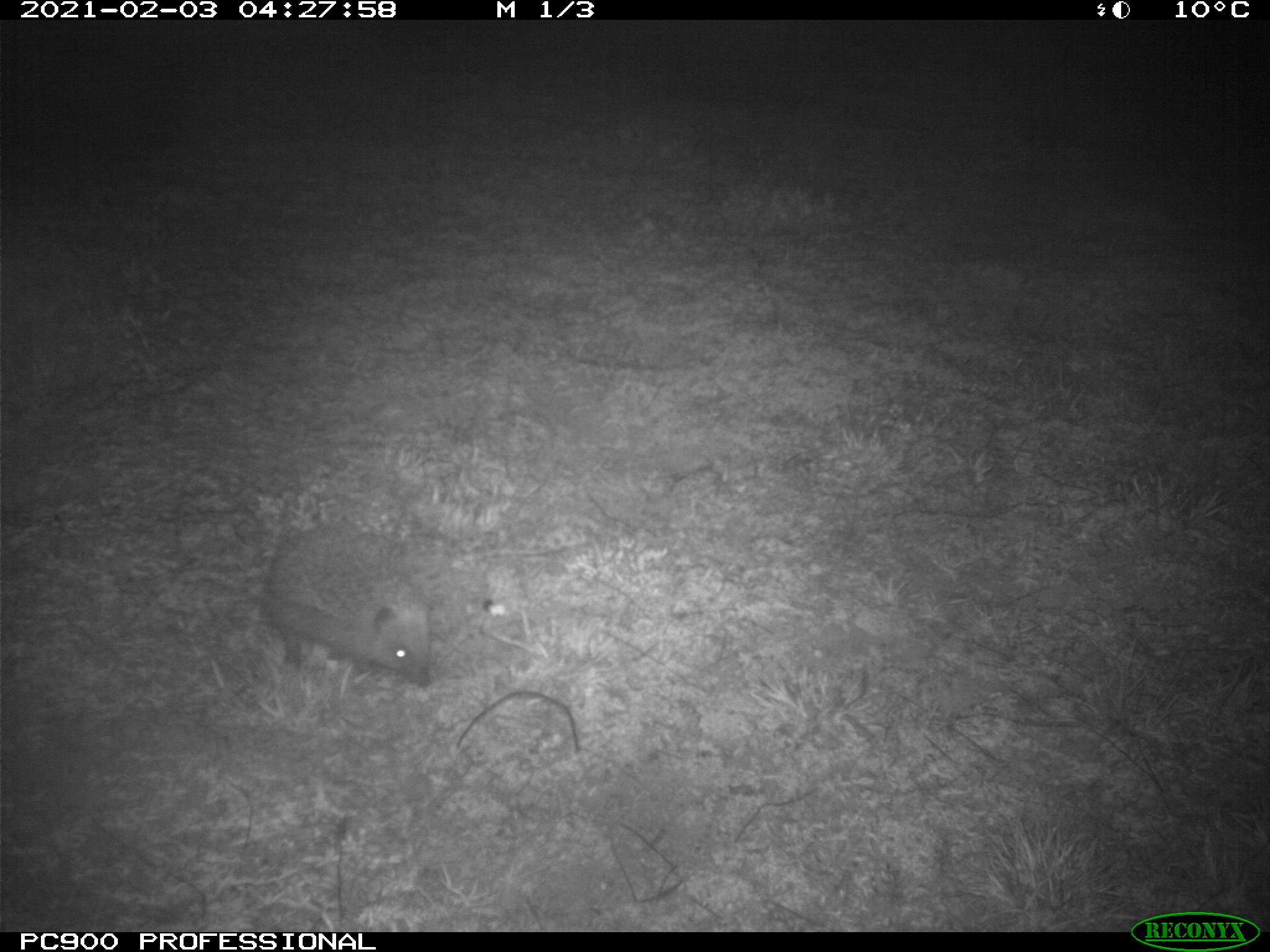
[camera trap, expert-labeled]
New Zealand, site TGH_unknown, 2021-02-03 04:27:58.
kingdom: Animalia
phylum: Chordata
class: Mammalia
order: Eulipotyphla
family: Erinaceidae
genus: Erinaceus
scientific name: Erinaceus europaeus europaeus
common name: european hedgehog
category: hedgehog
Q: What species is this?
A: Hedgehog (european hedgehog) (Erinaceus europaeus europaeus).